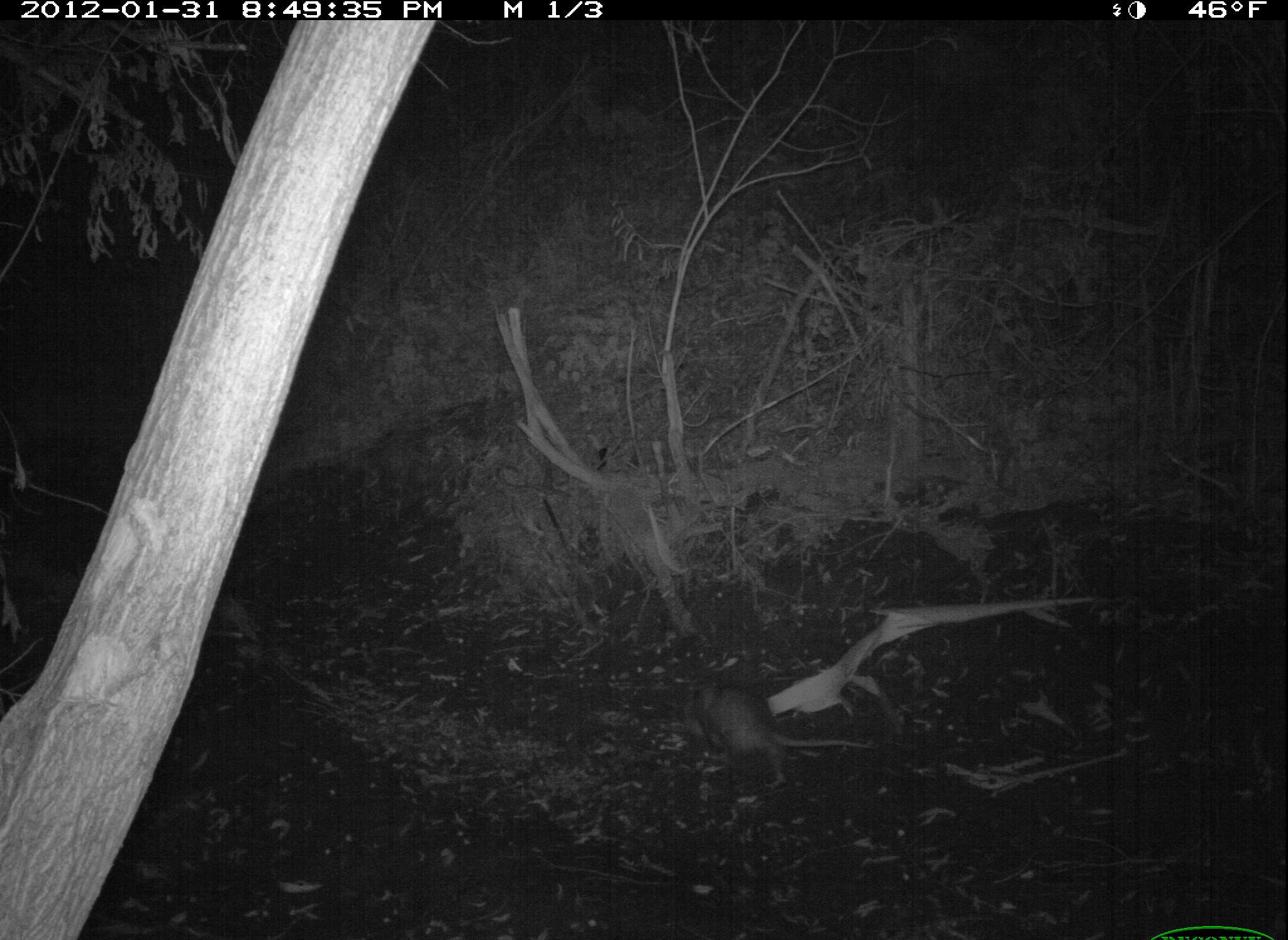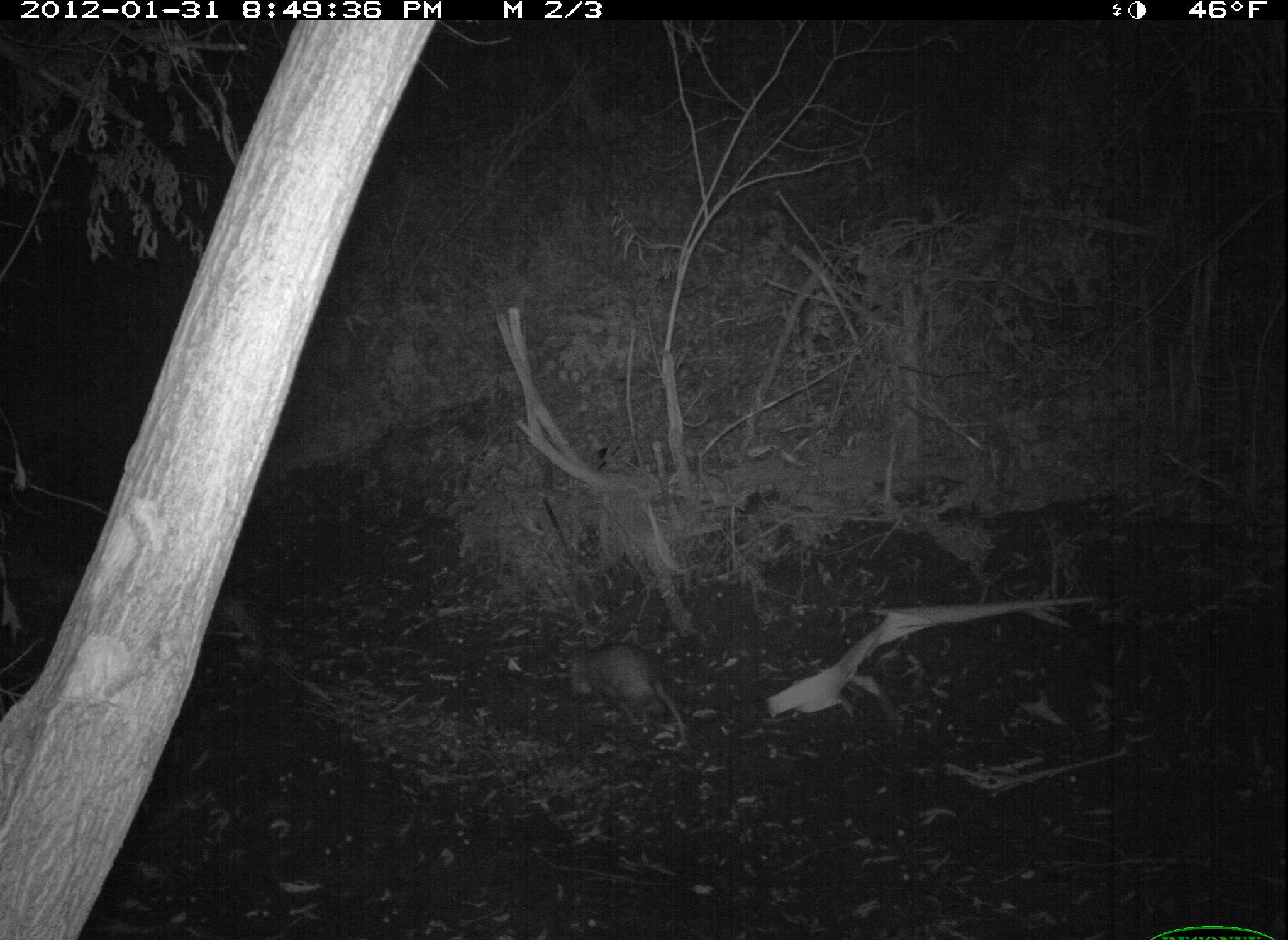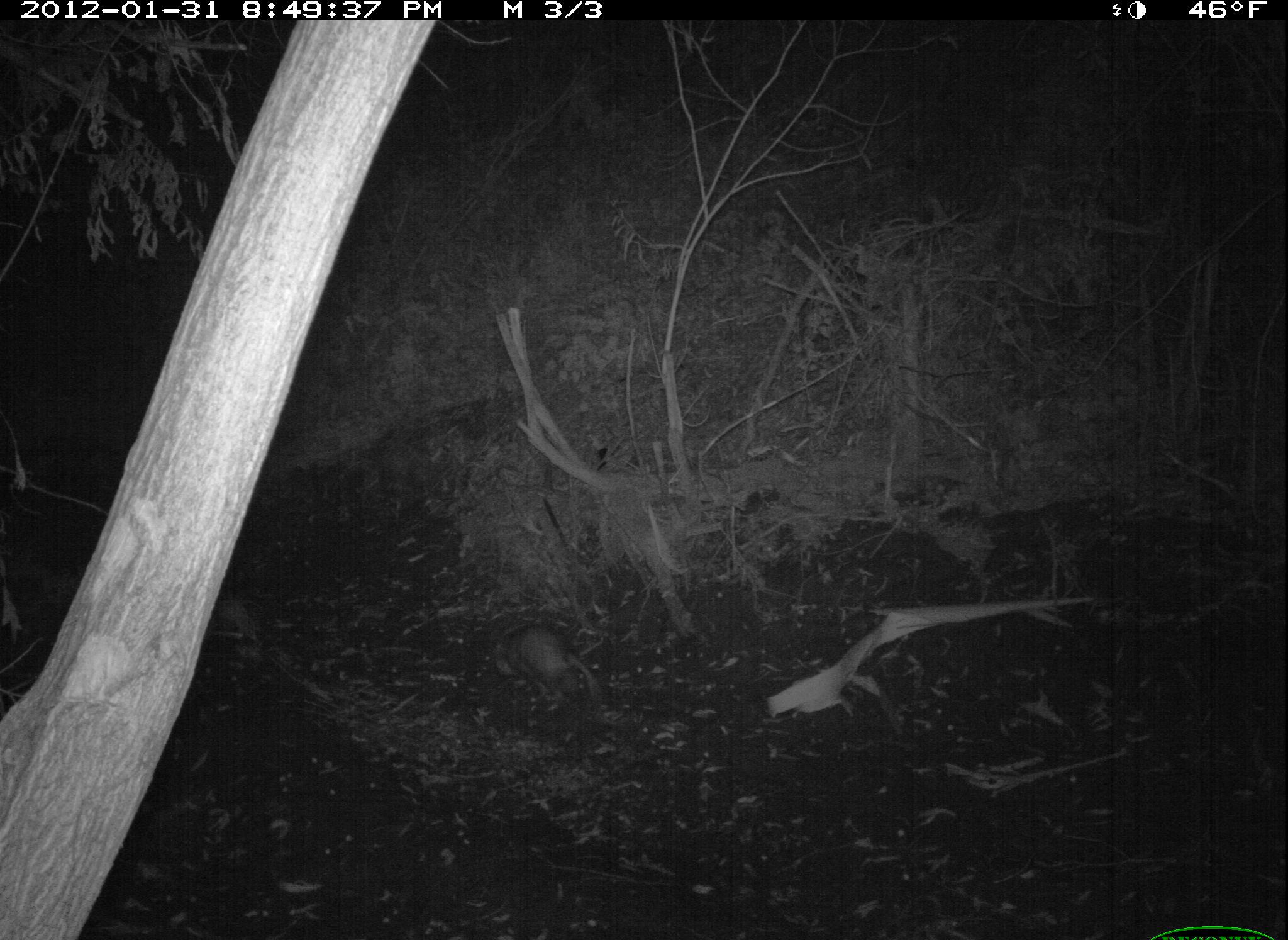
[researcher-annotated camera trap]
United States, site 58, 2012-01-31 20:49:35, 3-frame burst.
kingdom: Animalia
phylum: Chordata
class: Mammalia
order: Didelphimorphia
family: Didelphidae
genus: Didelphis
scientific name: Didelphis virginiana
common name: virginia opossum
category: opossum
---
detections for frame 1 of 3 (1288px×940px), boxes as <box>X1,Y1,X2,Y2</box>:
opossum: <box>679,682,884,797</box>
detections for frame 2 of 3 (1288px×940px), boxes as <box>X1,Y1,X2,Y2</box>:
opossum: <box>563,641,689,743</box>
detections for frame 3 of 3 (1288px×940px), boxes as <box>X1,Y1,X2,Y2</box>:
opossum: <box>485,616,605,711</box>